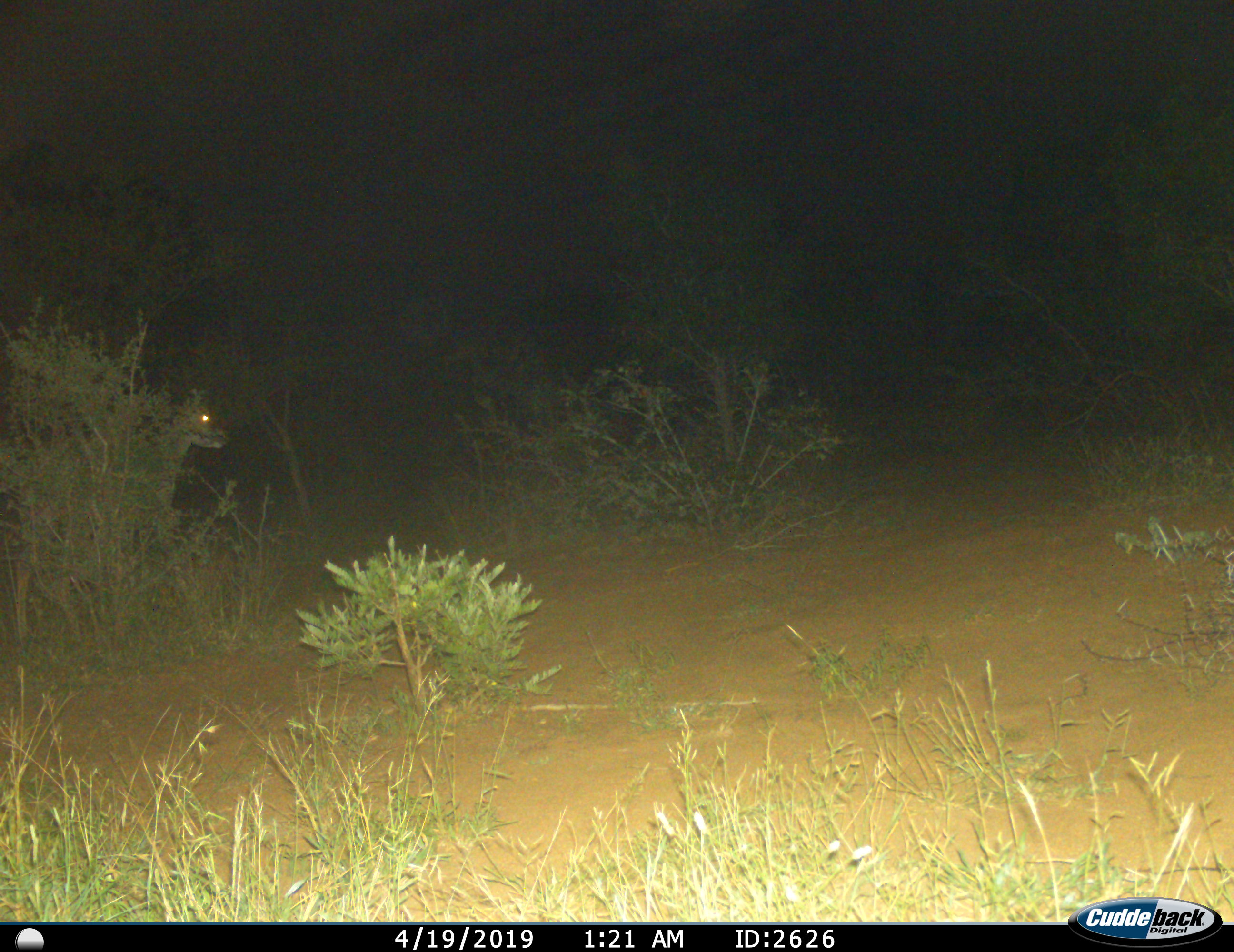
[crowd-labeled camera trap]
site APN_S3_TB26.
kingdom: Animalia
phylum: Chordata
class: Mammalia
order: Artiodactyla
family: Bovidae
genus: Aepyceros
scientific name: Aepyceros melampus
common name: impala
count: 1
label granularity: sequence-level